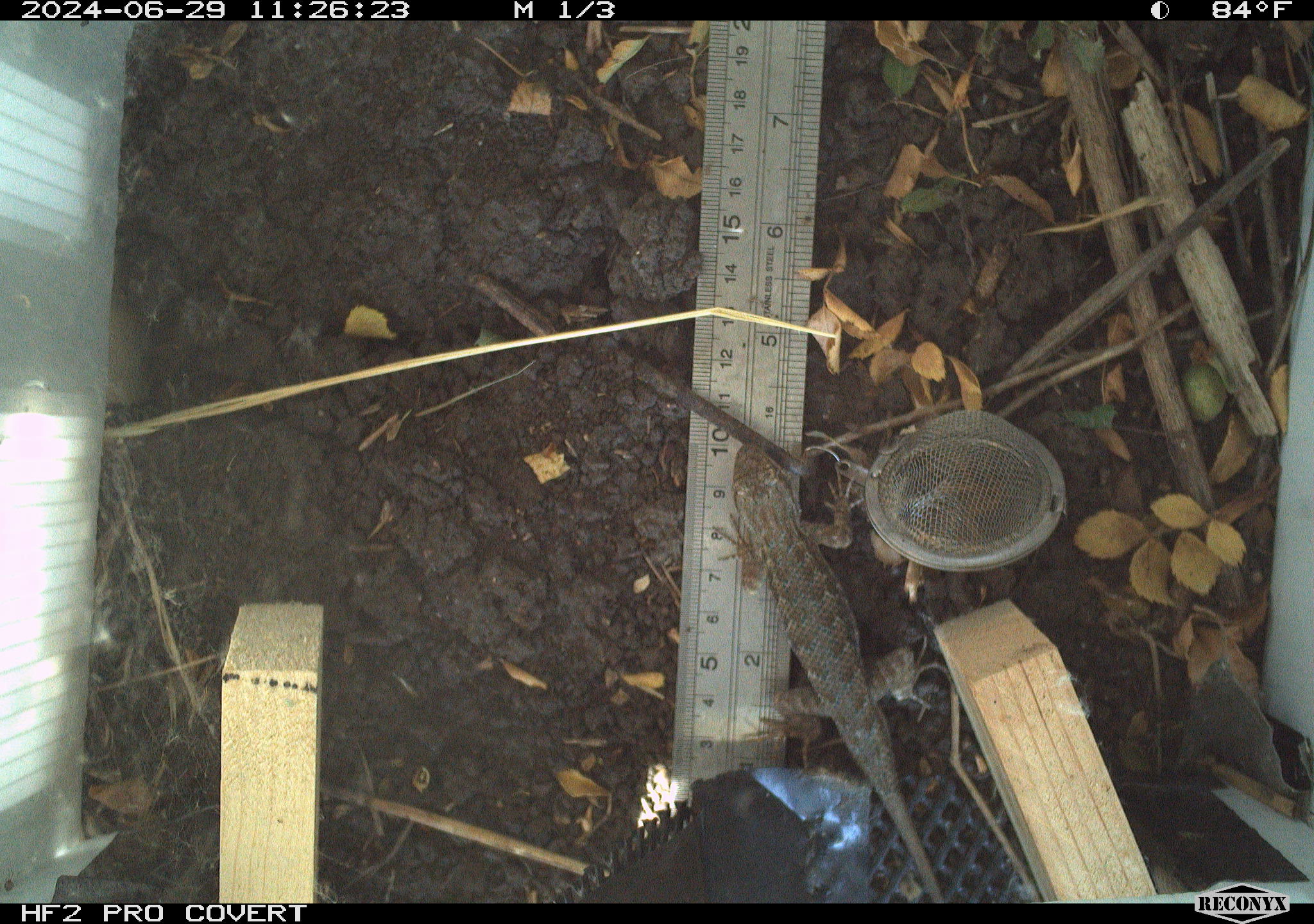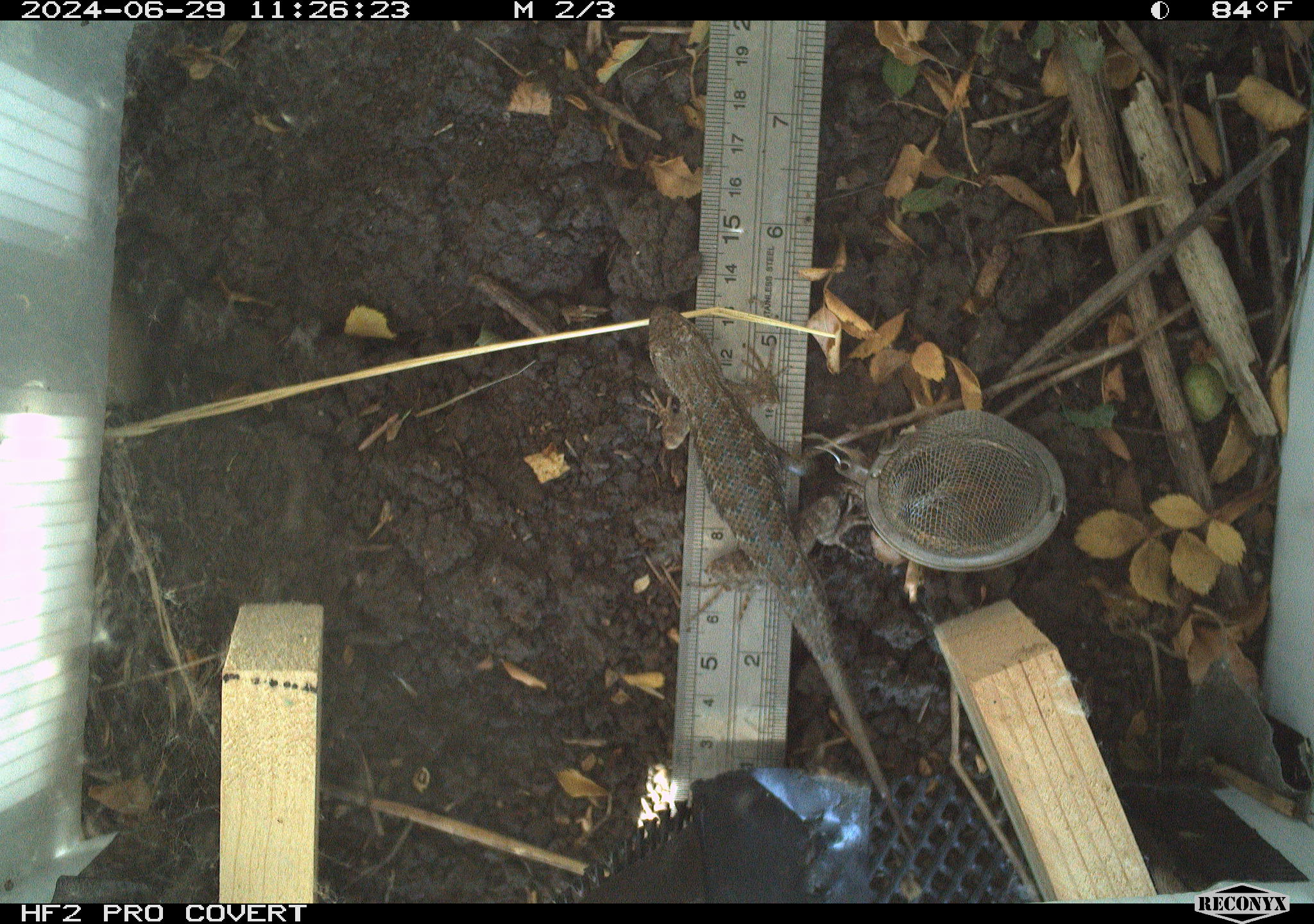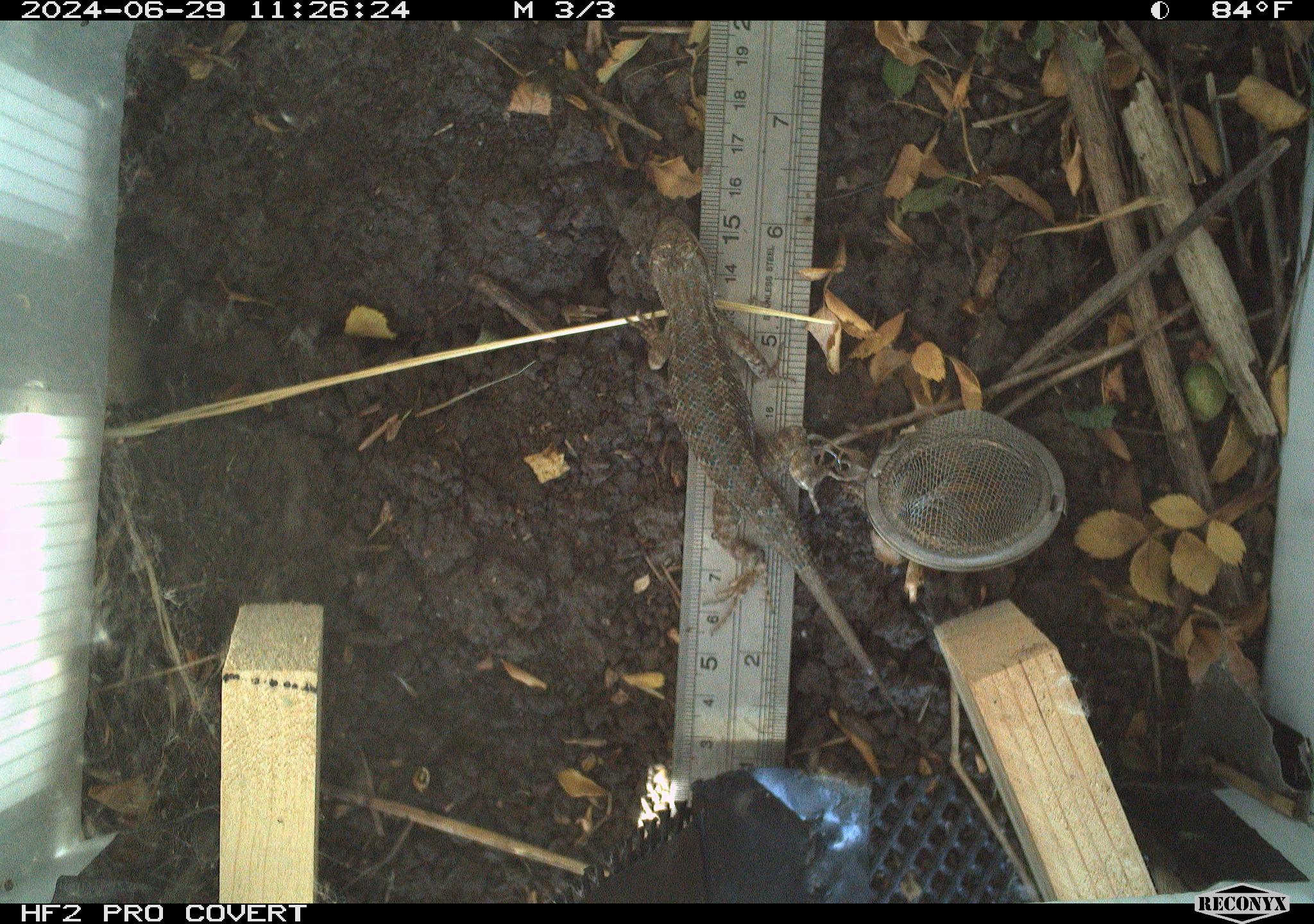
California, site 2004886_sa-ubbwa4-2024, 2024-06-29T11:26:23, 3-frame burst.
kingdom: Animalia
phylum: Chordata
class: Reptilia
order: Squamata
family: Phrynosomatidae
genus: Sceloporus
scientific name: Sceloporus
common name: spiny lizards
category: sceloporus species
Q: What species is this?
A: Sceloporus species (spiny lizards) (Sceloporus).